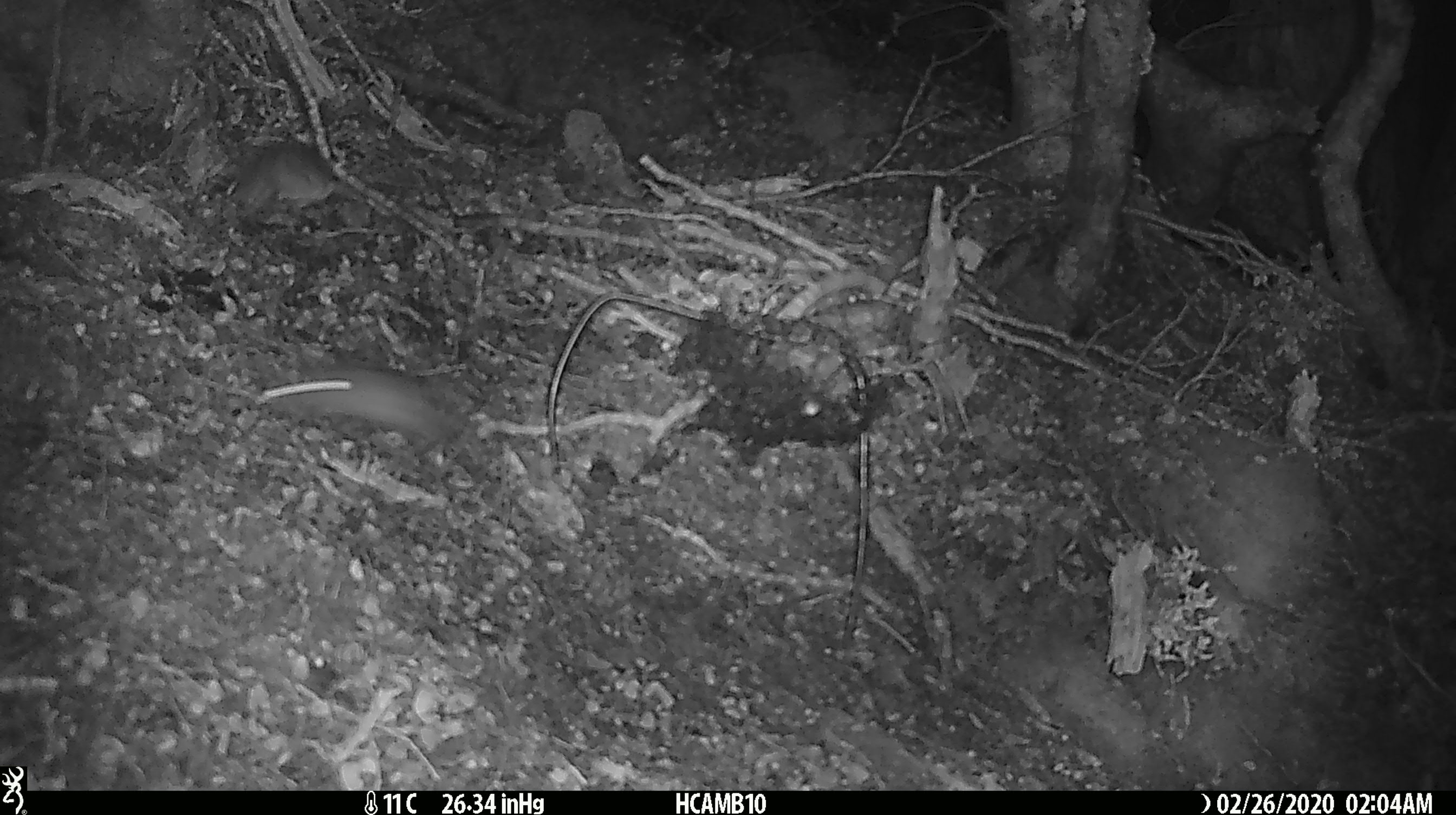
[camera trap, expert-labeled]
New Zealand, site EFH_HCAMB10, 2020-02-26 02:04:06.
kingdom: Animalia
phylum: Chordata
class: Mammalia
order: Rodentia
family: Muridae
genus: Mus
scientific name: Mus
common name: mouse